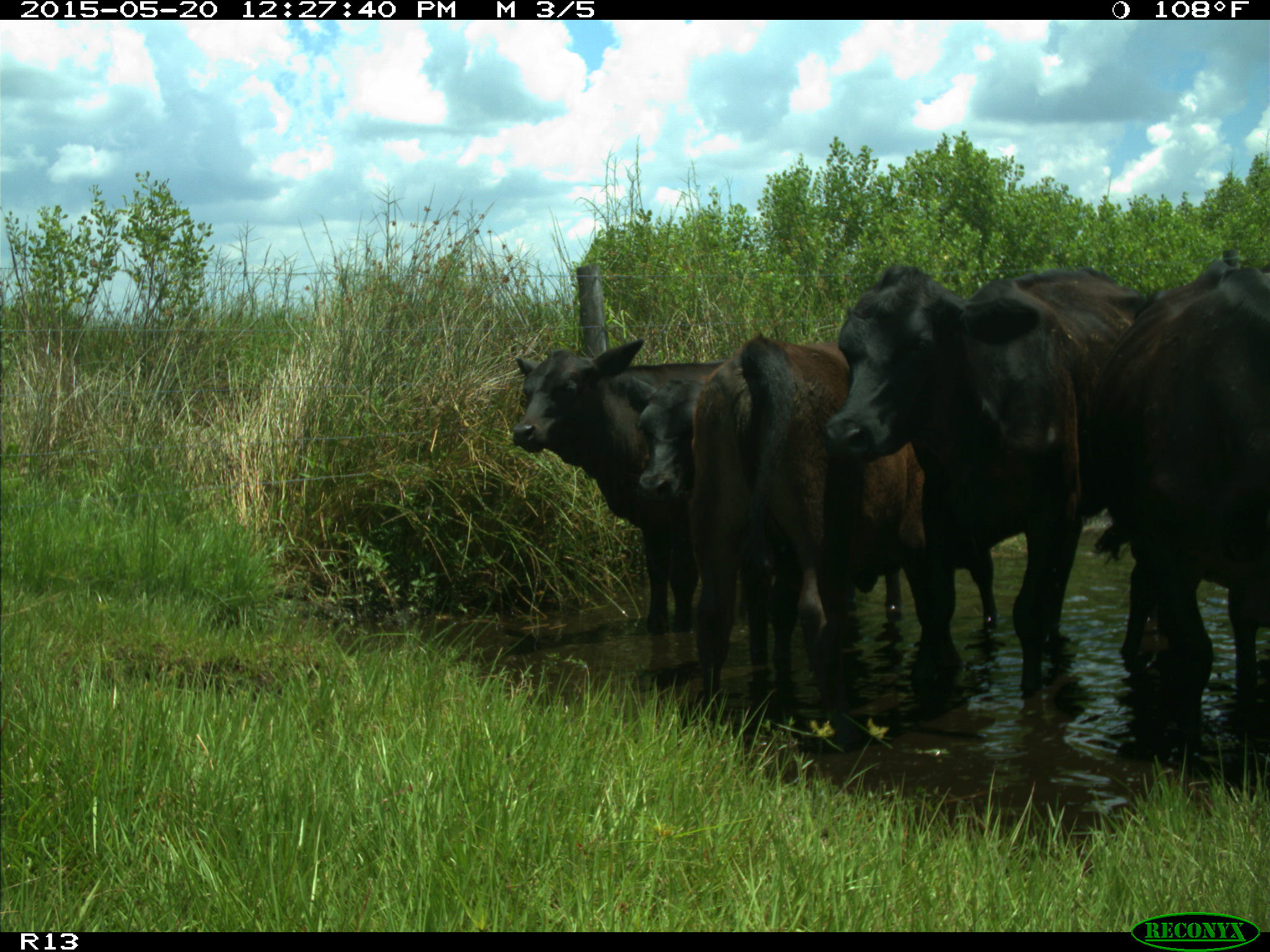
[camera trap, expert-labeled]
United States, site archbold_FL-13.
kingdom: Animalia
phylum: Chordata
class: Mammalia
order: Artiodactyla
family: Bovidae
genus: Bos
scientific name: Bos taurus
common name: domestic cow